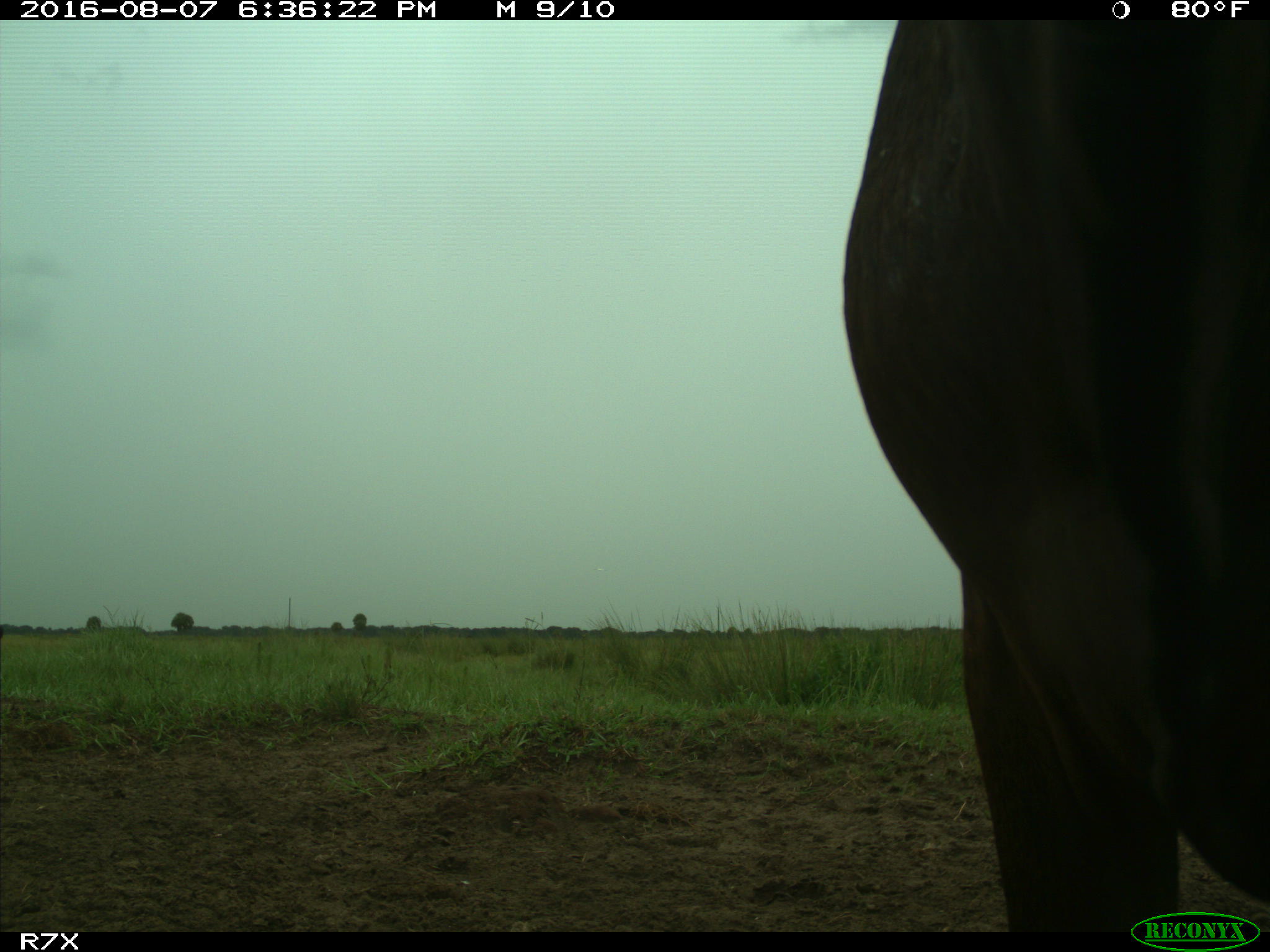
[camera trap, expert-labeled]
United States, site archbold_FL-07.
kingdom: Animalia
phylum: Chordata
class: Mammalia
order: Artiodactyla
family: Bovidae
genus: Bos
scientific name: Bos taurus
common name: domestic cow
Bos taurus (domestic cow).